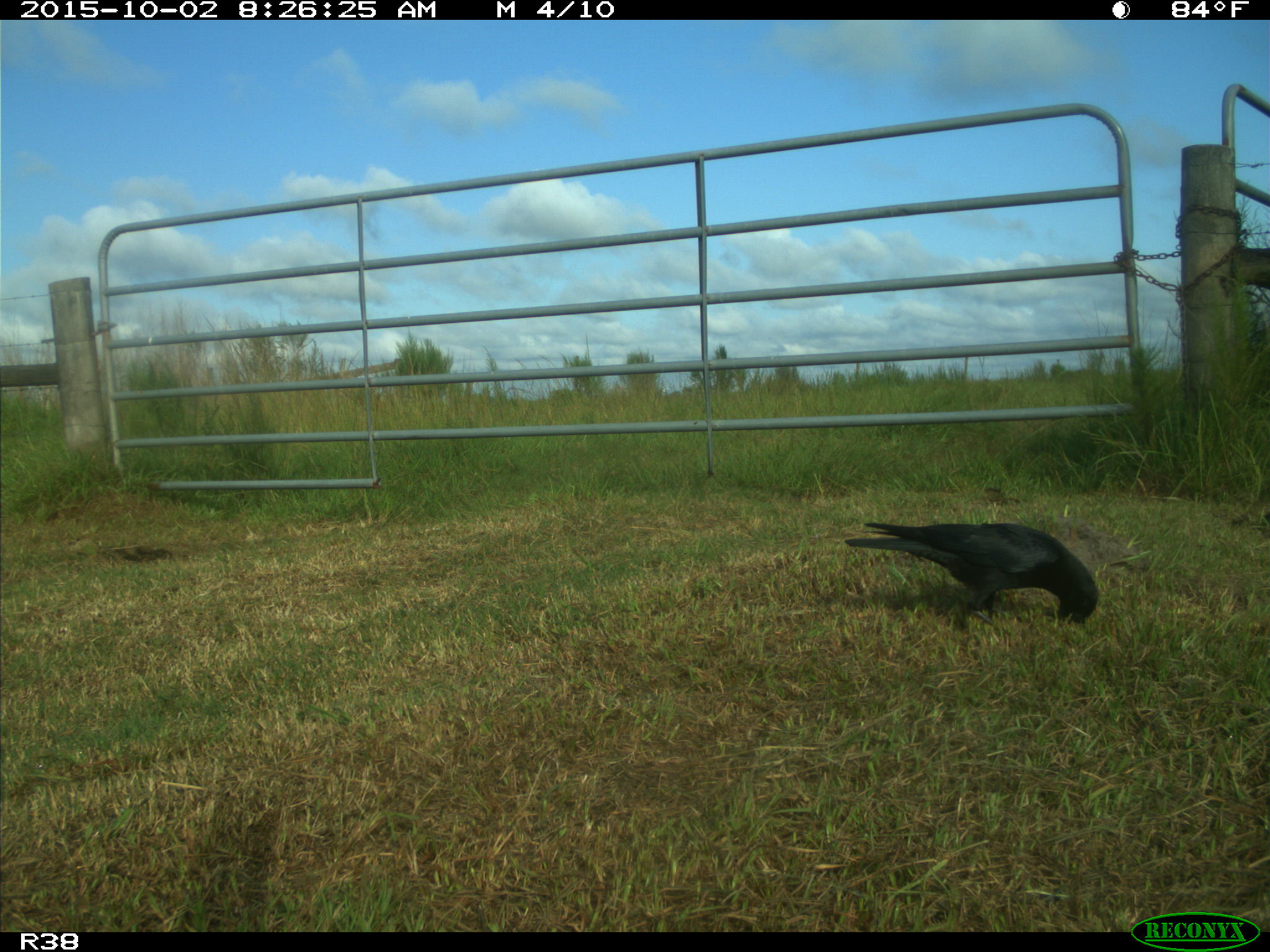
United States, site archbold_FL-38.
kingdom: Animalia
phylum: Chordata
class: Aves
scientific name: Aves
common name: birds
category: unidentified bird